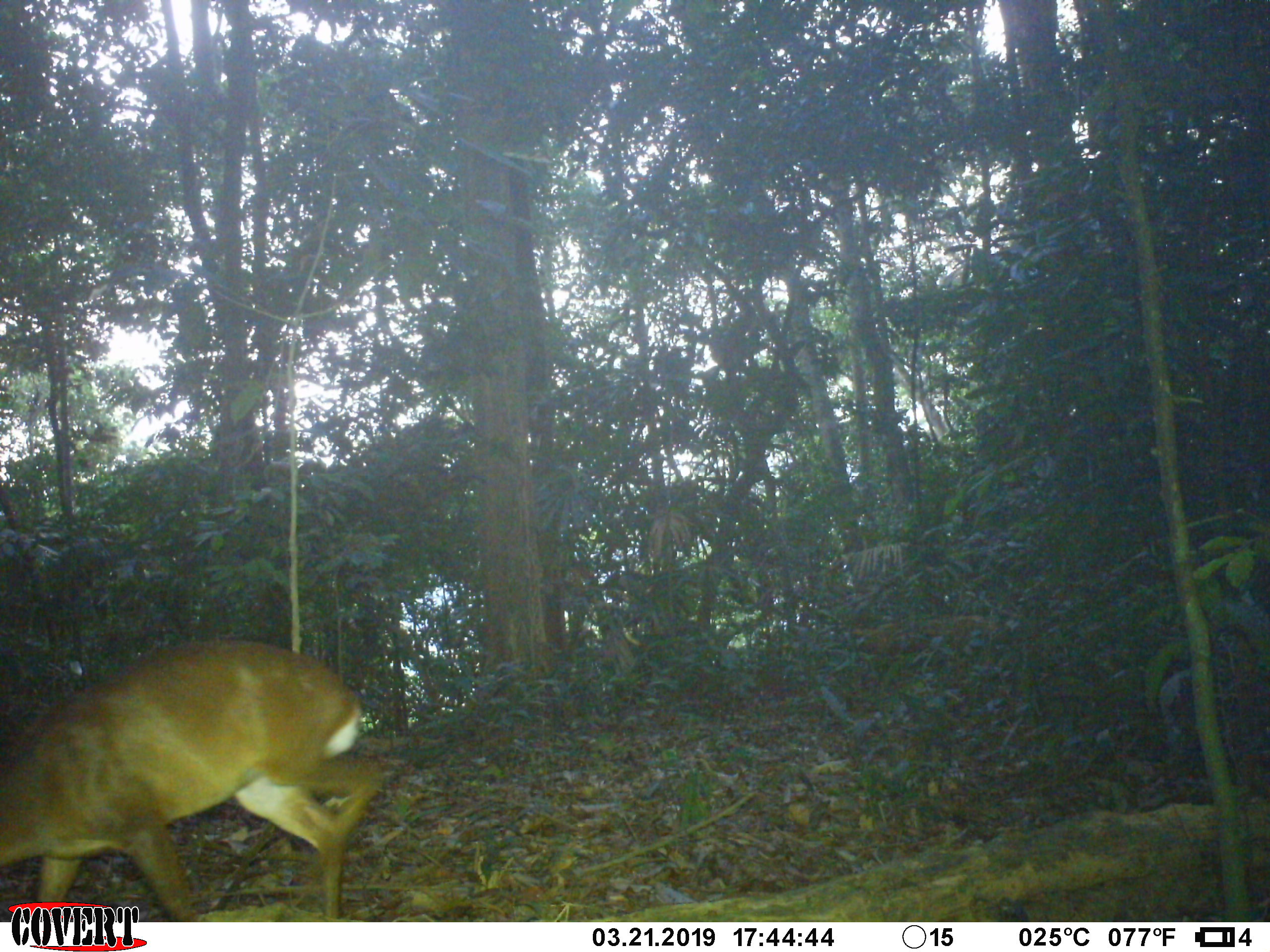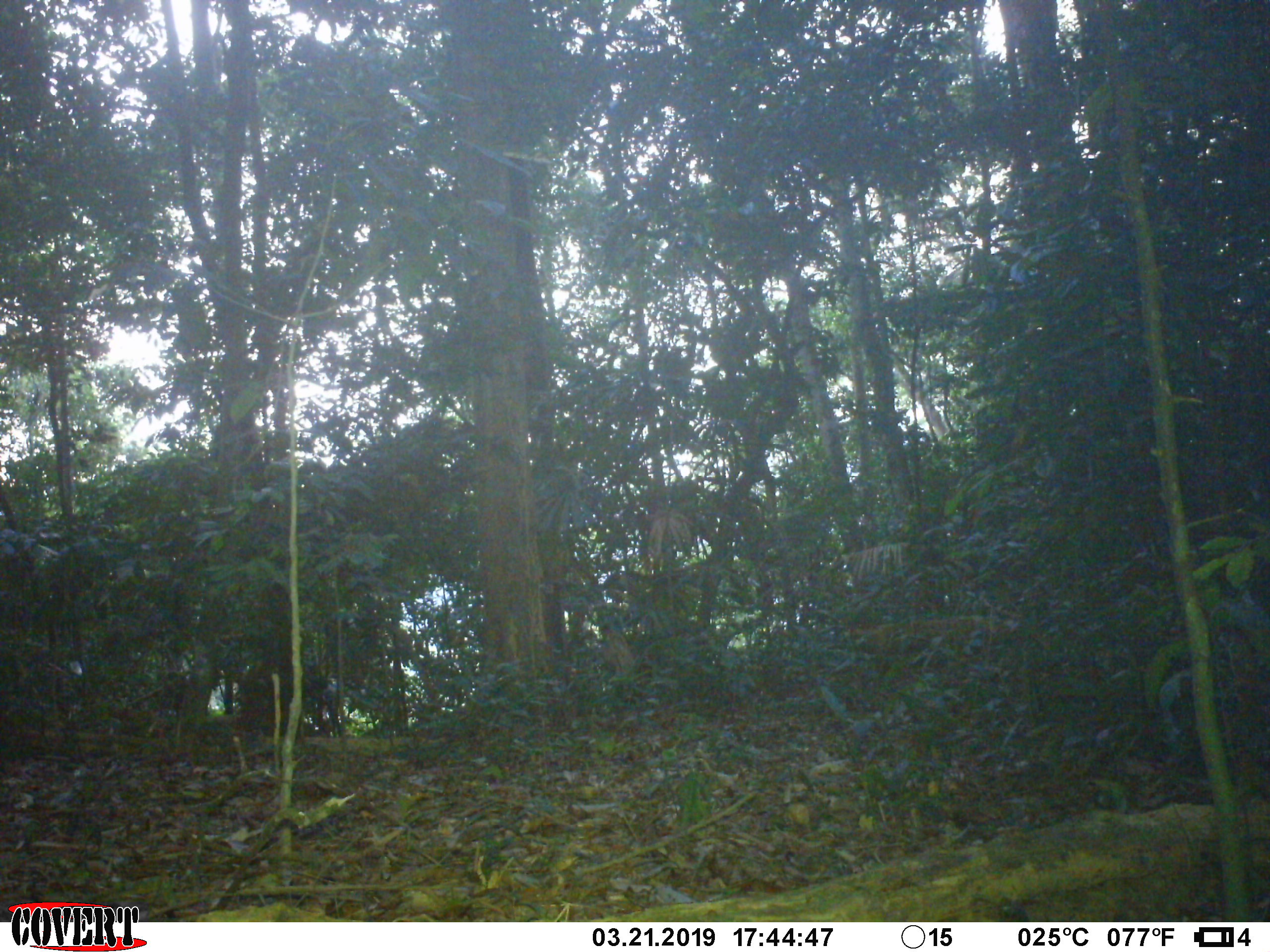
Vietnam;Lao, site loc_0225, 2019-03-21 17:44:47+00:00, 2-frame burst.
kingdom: Animalia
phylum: Chordata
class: Mammalia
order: Artiodactyla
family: Cervidae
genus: Muntiacus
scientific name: Muntiacus vuquangensis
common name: large-antlered muntjac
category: large antlered muntjac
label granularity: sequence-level